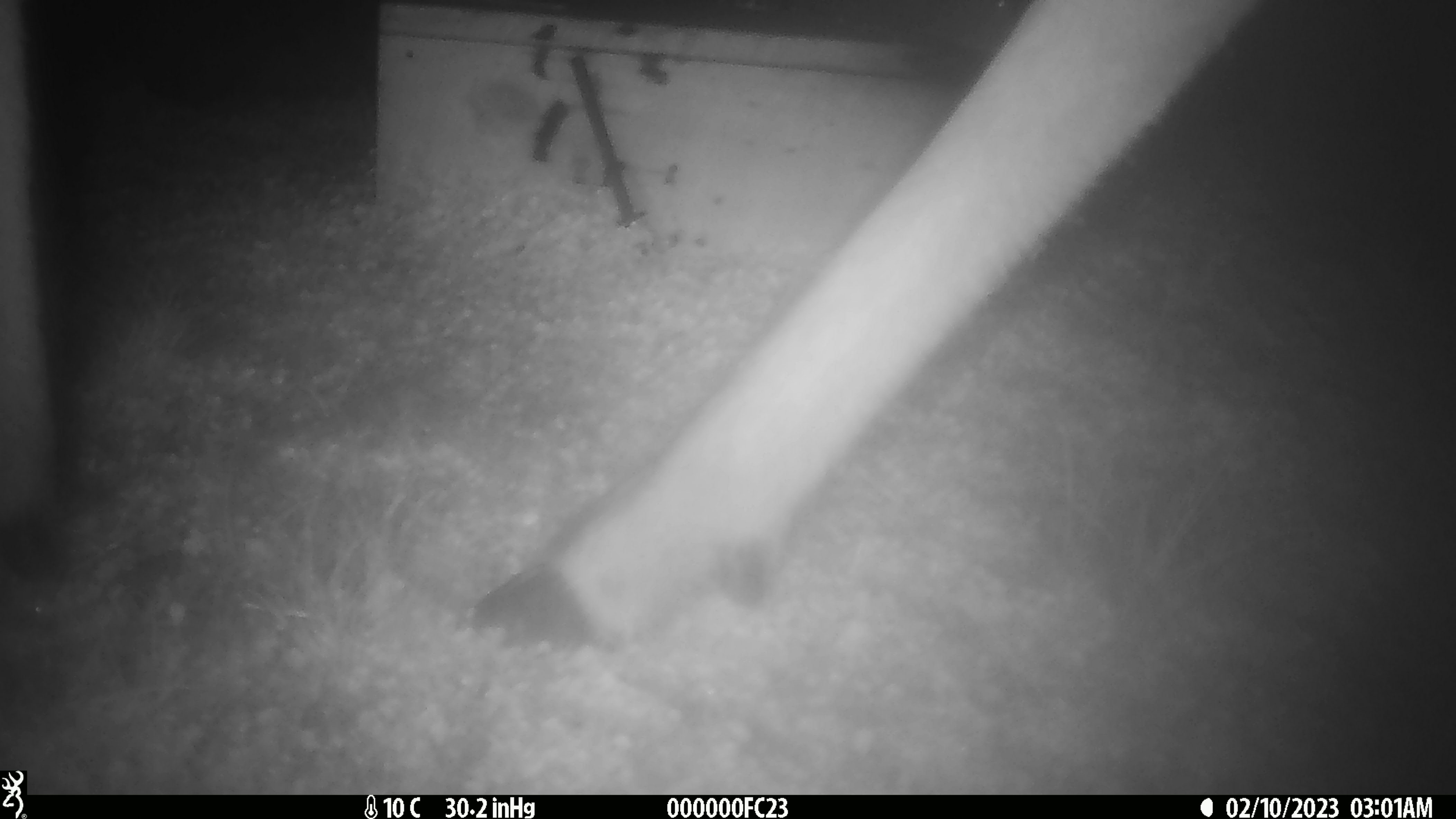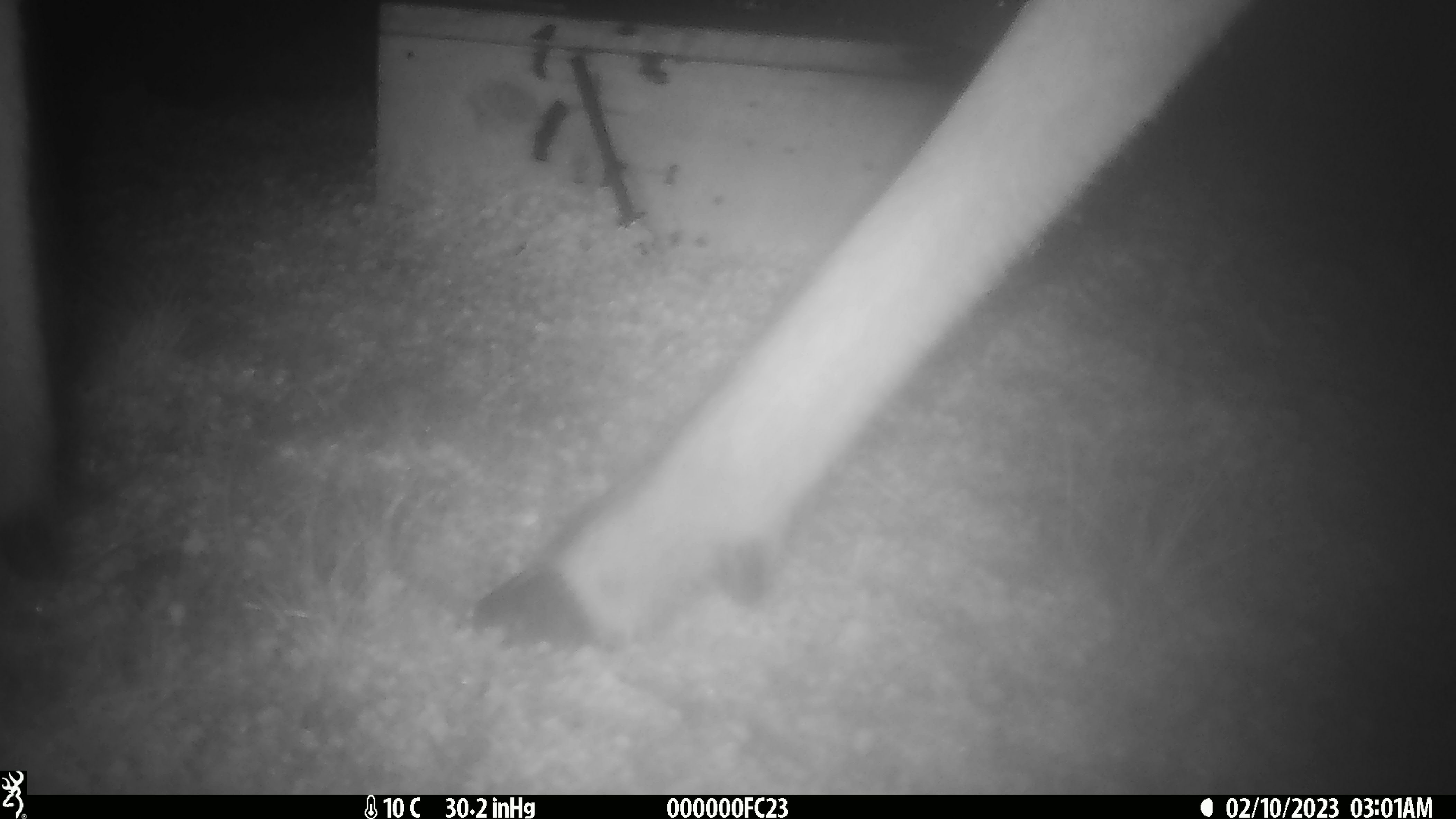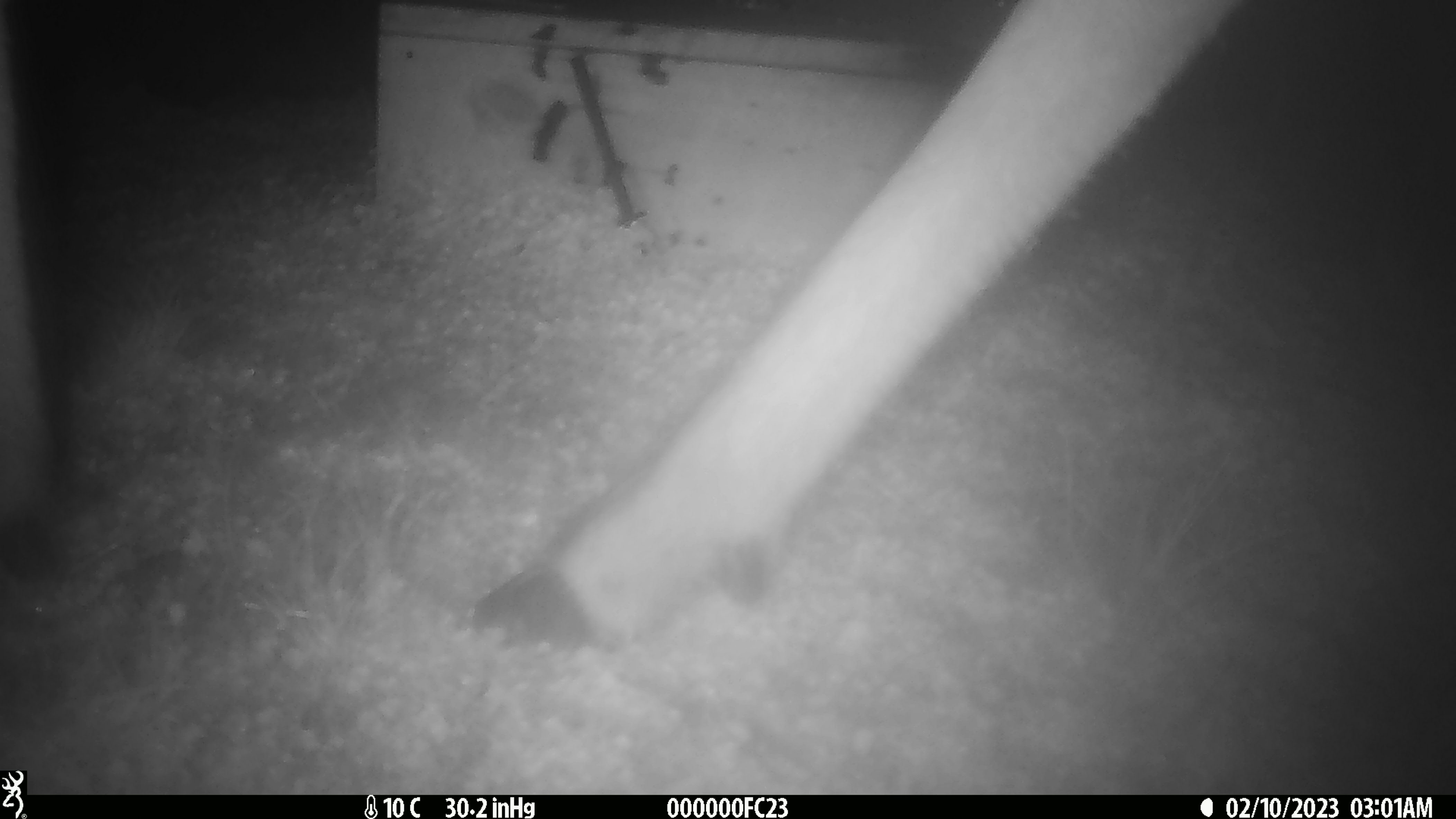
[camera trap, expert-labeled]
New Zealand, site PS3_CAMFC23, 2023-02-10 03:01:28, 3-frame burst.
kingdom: Animalia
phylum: Chordata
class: Mammalia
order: Artiodactyla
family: Cervidae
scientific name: Cervidae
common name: deer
Deer (Cervidae).